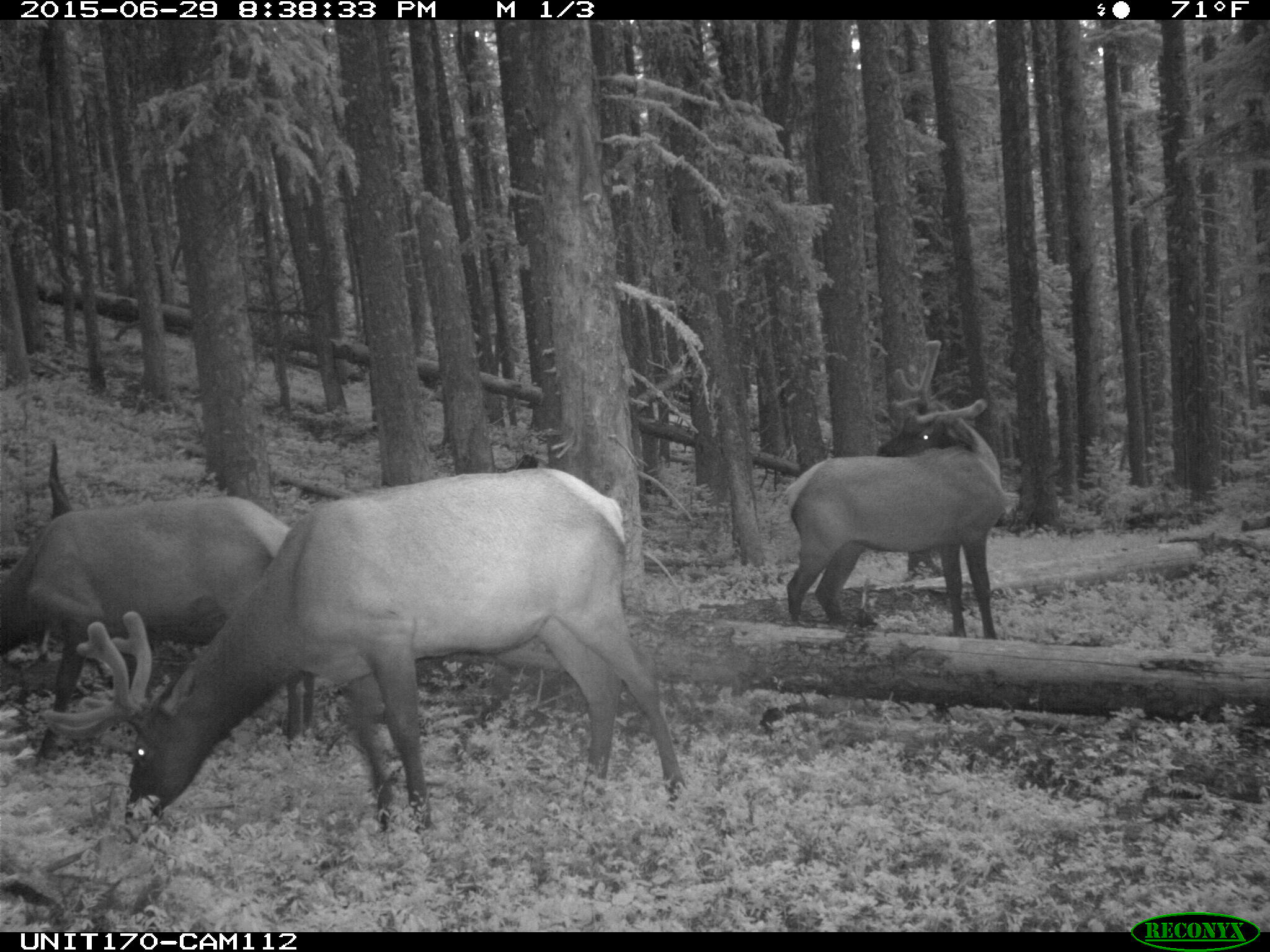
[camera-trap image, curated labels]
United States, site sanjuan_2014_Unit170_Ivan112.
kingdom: Animalia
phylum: Chordata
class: Mammalia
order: Artiodactyla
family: Cervidae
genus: Cervus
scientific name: Cervus elaphus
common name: red deer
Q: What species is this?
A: Cervus elaphus (red deer).